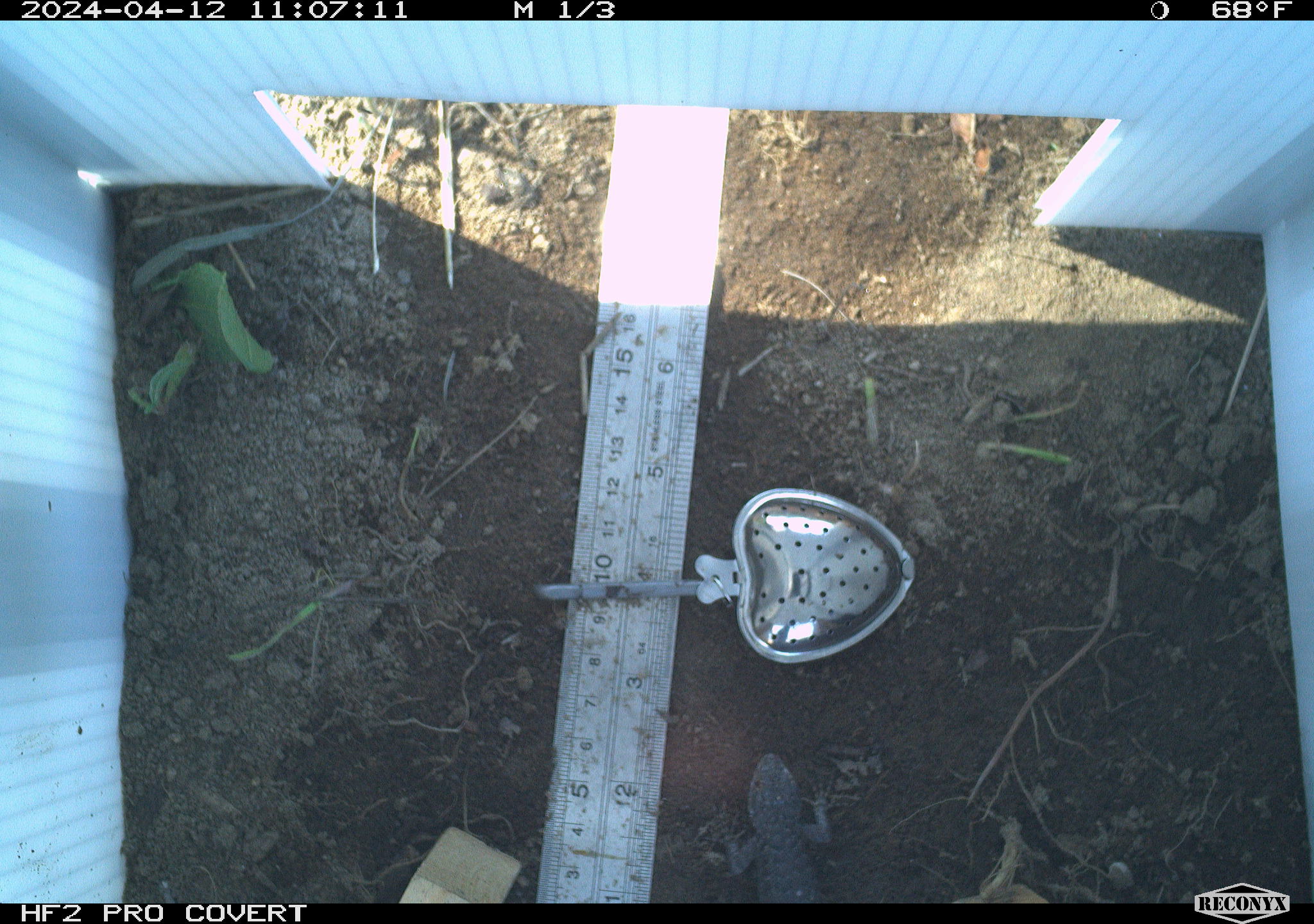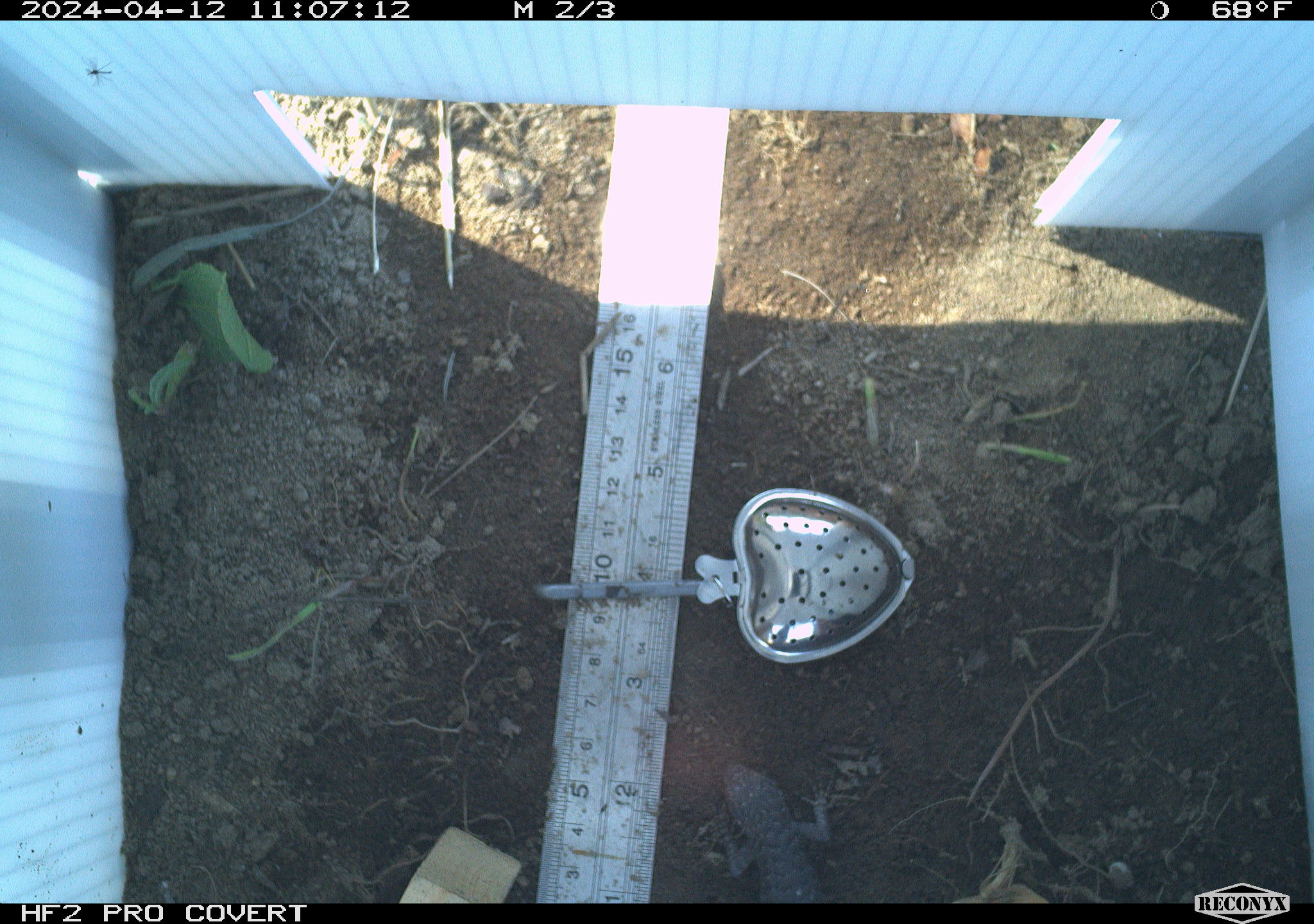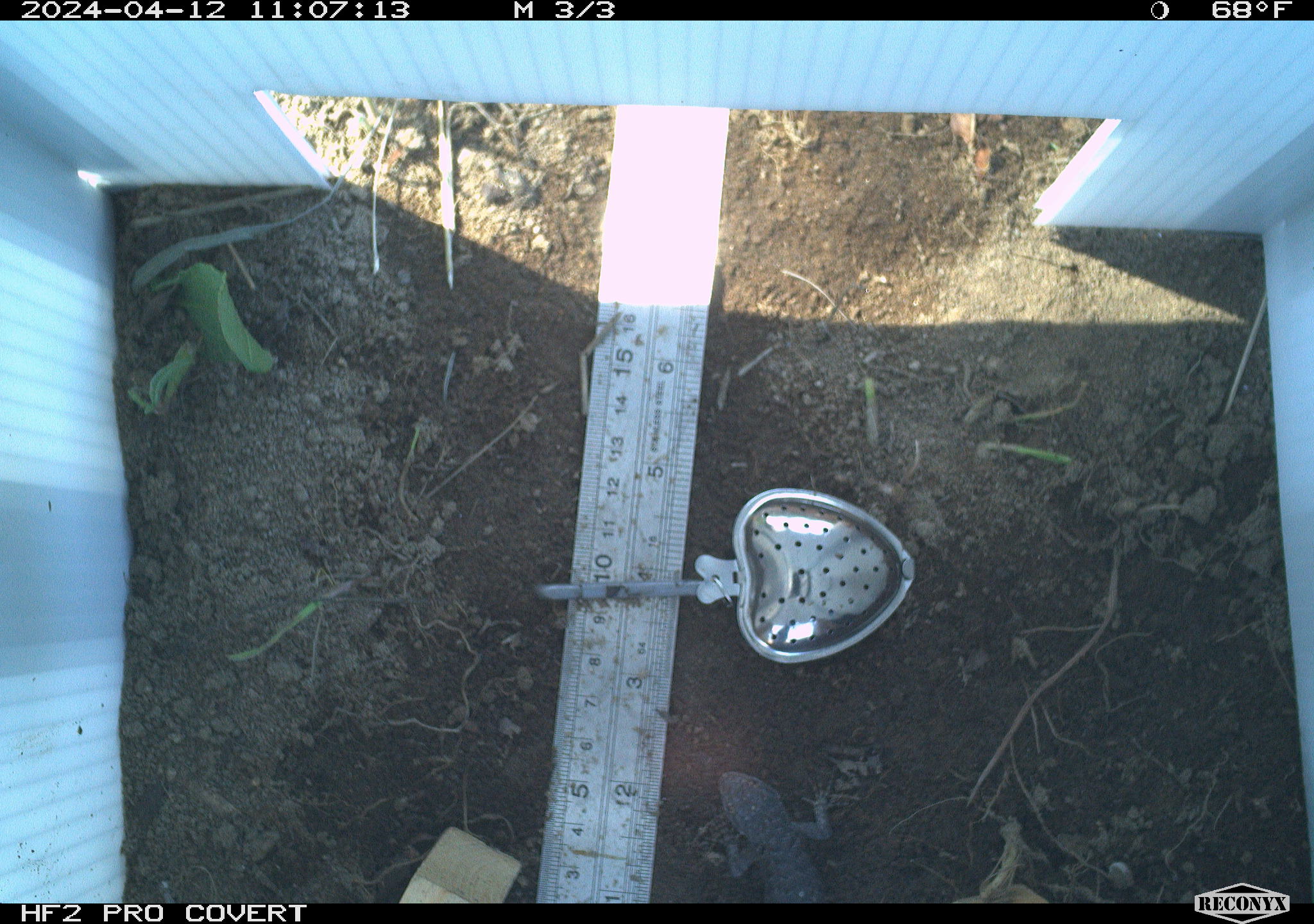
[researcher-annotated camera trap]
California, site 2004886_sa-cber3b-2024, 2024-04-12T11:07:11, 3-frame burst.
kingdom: Animalia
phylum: Chordata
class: Reptilia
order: Squamata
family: Phrynosomatidae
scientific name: Phrynosomatidae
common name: phrynosomatid lizards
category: phrynosomatidae family